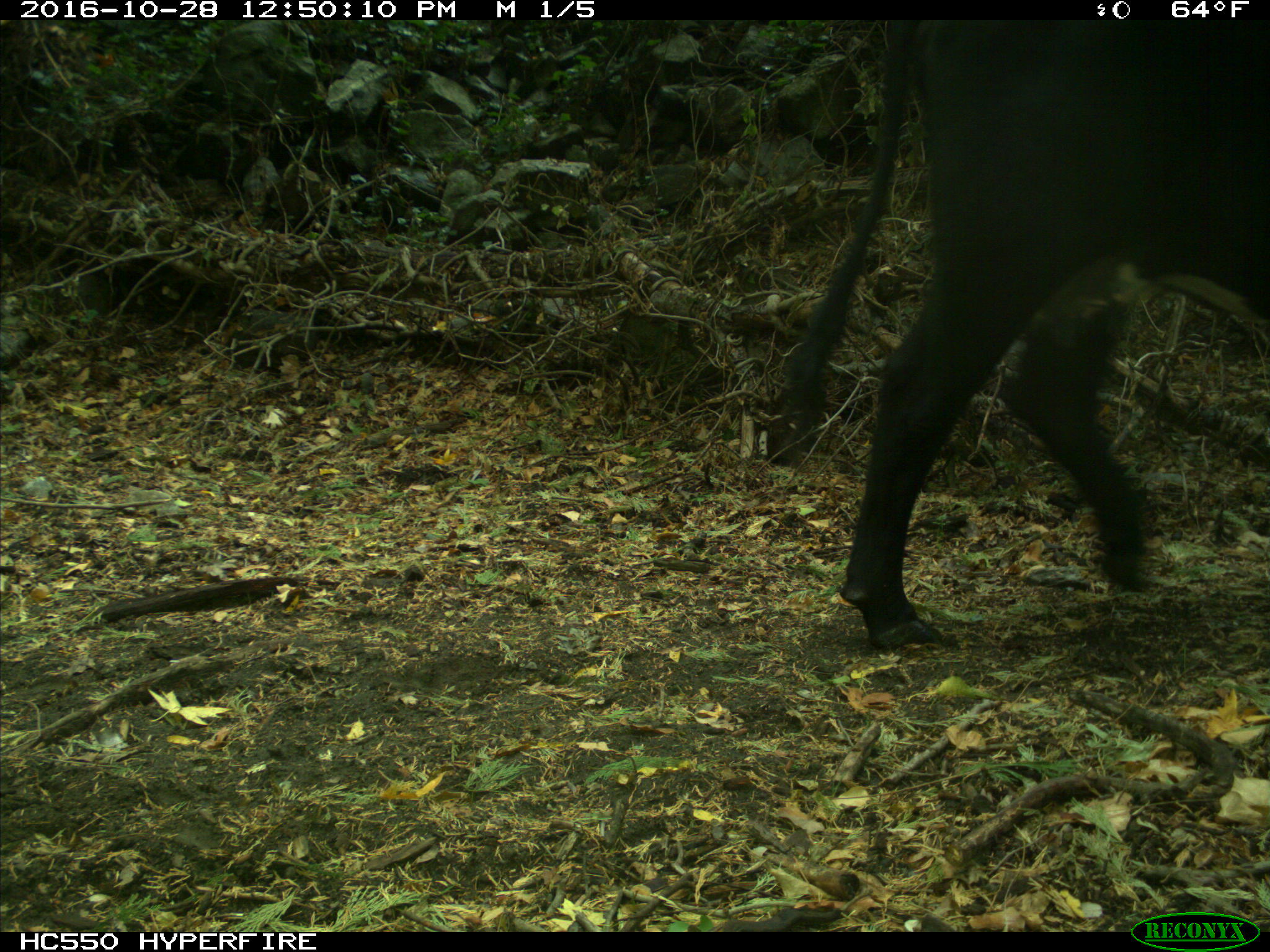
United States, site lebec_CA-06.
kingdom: Animalia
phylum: Chordata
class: Mammalia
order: Artiodactyla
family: Bovidae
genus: Bos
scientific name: Bos taurus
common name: domestic cow